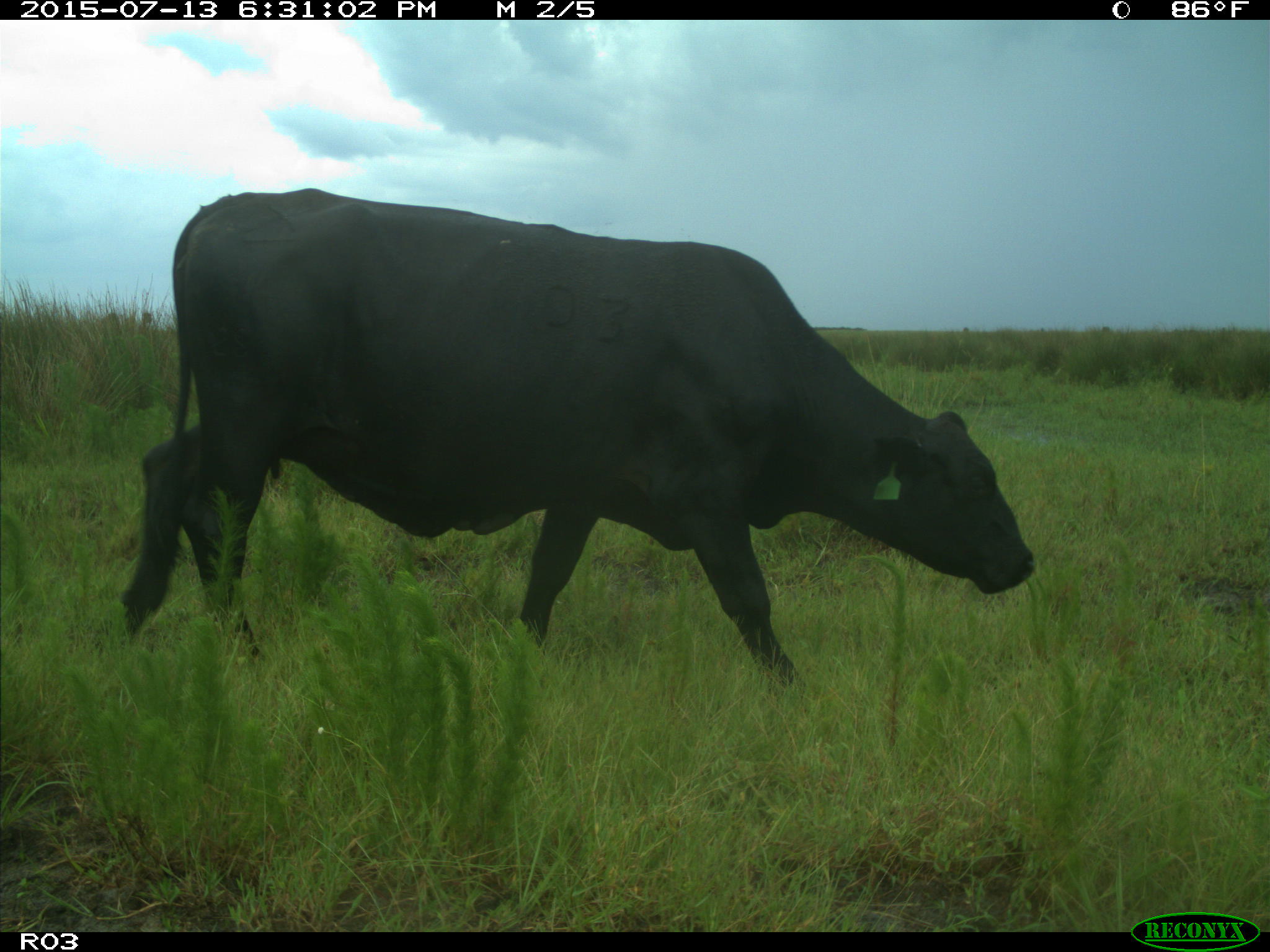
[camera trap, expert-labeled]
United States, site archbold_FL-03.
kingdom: Animalia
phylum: Chordata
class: Mammalia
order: Artiodactyla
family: Bovidae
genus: Bos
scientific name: Bos taurus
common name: domestic cow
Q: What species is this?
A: Bos taurus (domestic cow).